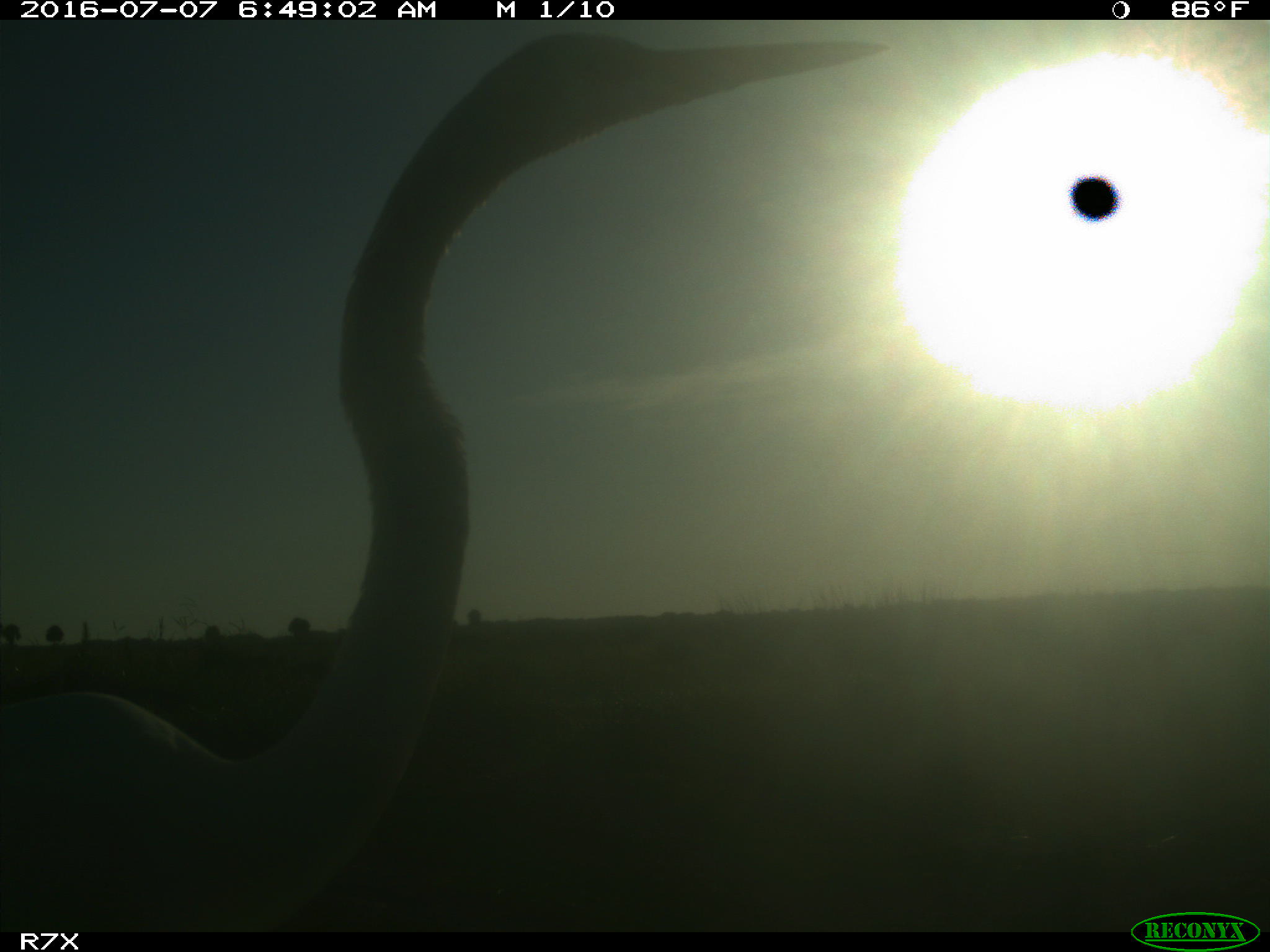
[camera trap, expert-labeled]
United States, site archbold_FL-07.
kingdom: Animalia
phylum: Chordata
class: Mammalia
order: Artiodactyla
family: Bovidae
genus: Bos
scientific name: Bos taurus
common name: domestic cow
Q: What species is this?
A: Bos taurus (domestic cow).